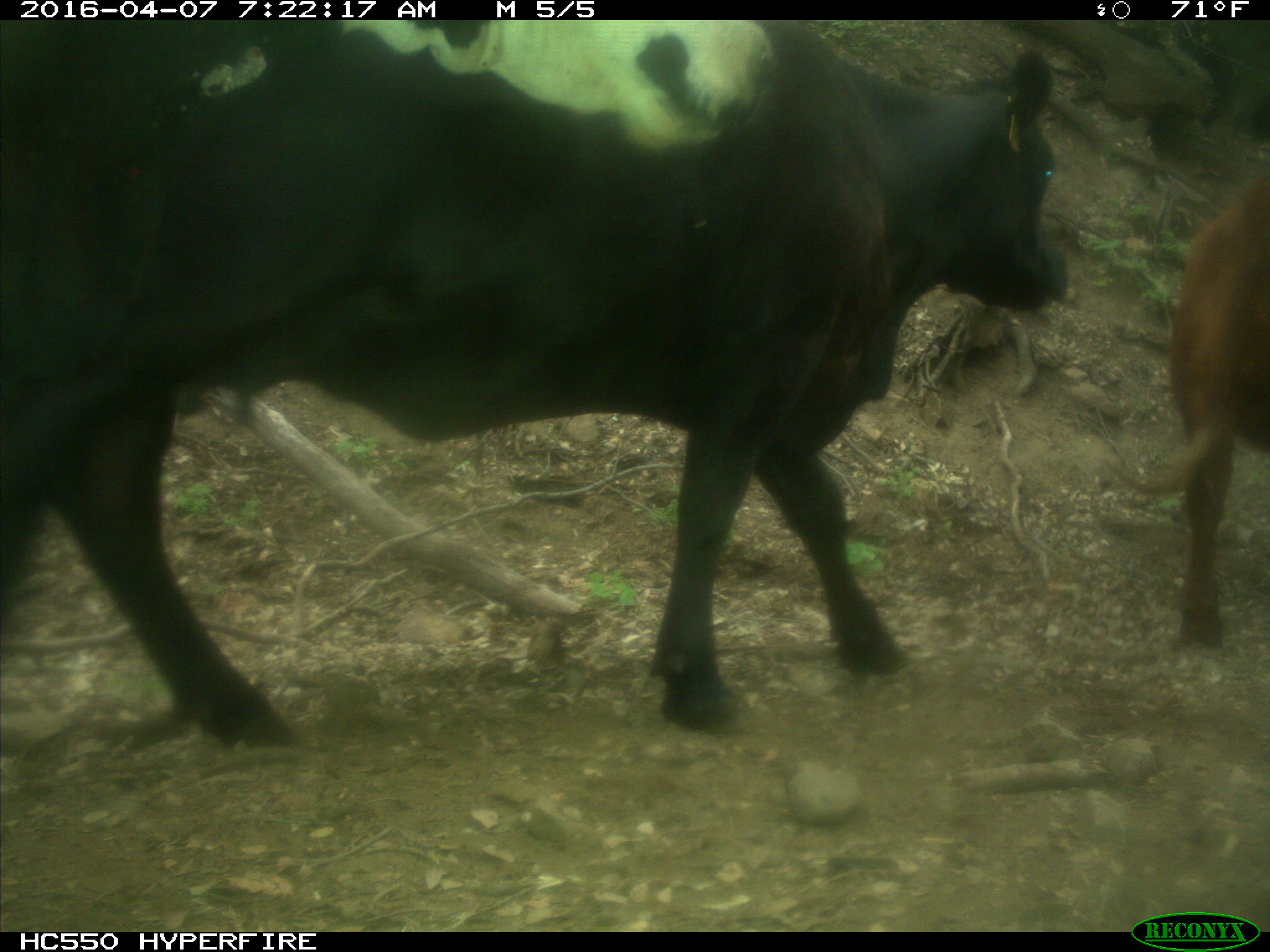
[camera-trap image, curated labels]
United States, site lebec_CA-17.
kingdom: Animalia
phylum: Chordata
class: Mammalia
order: Artiodactyla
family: Bovidae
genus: Bos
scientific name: Bos taurus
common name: domestic cow